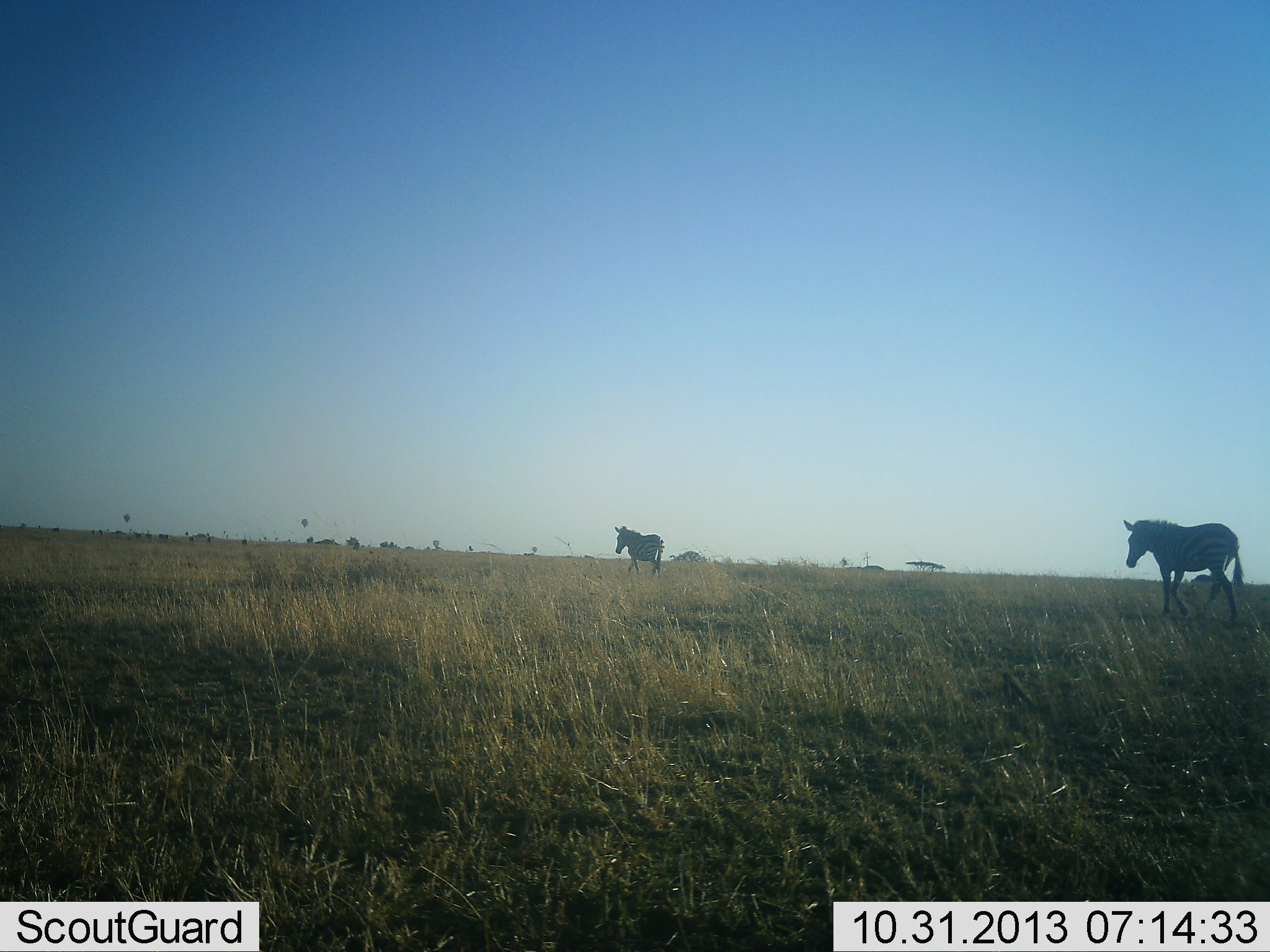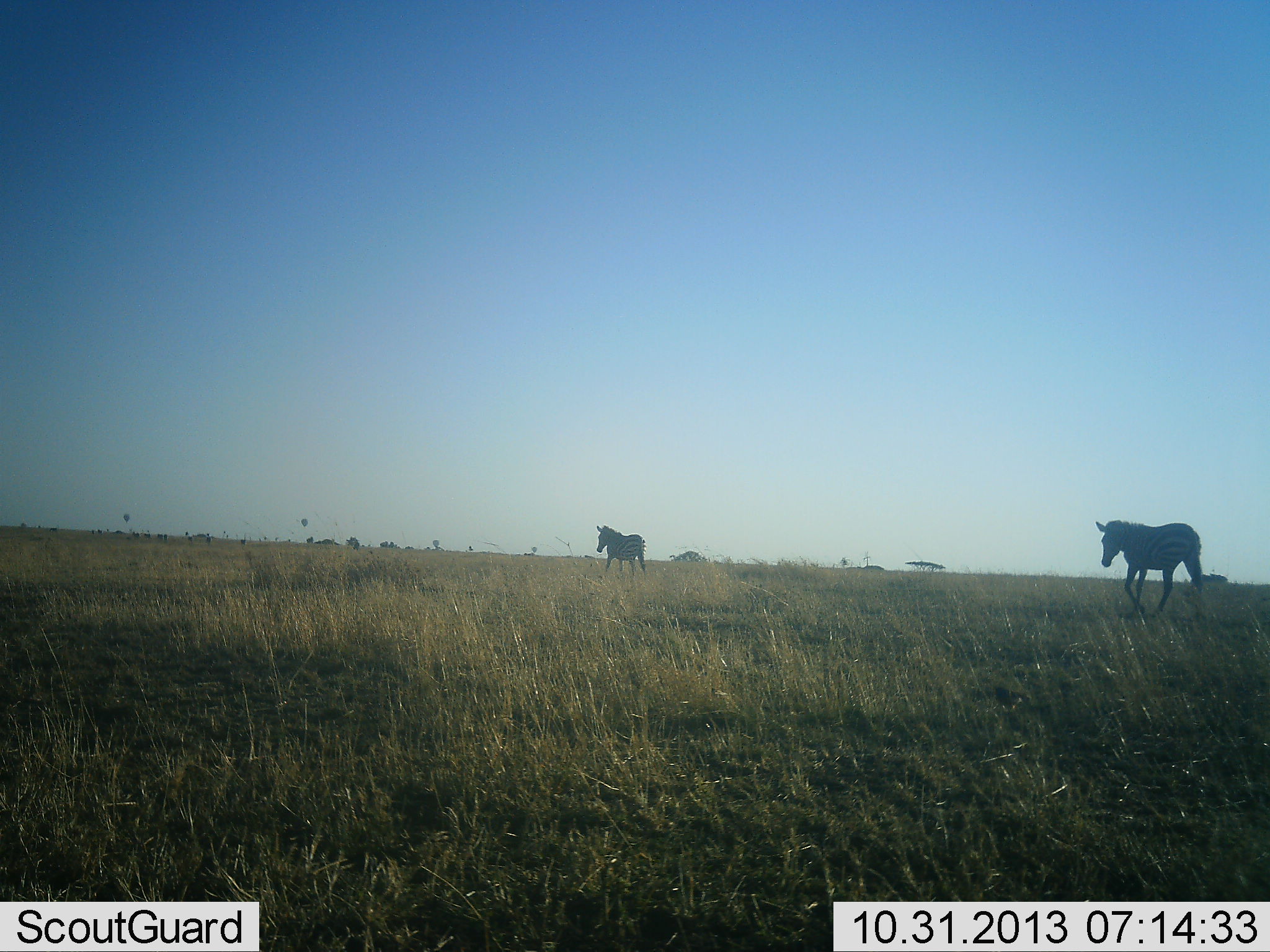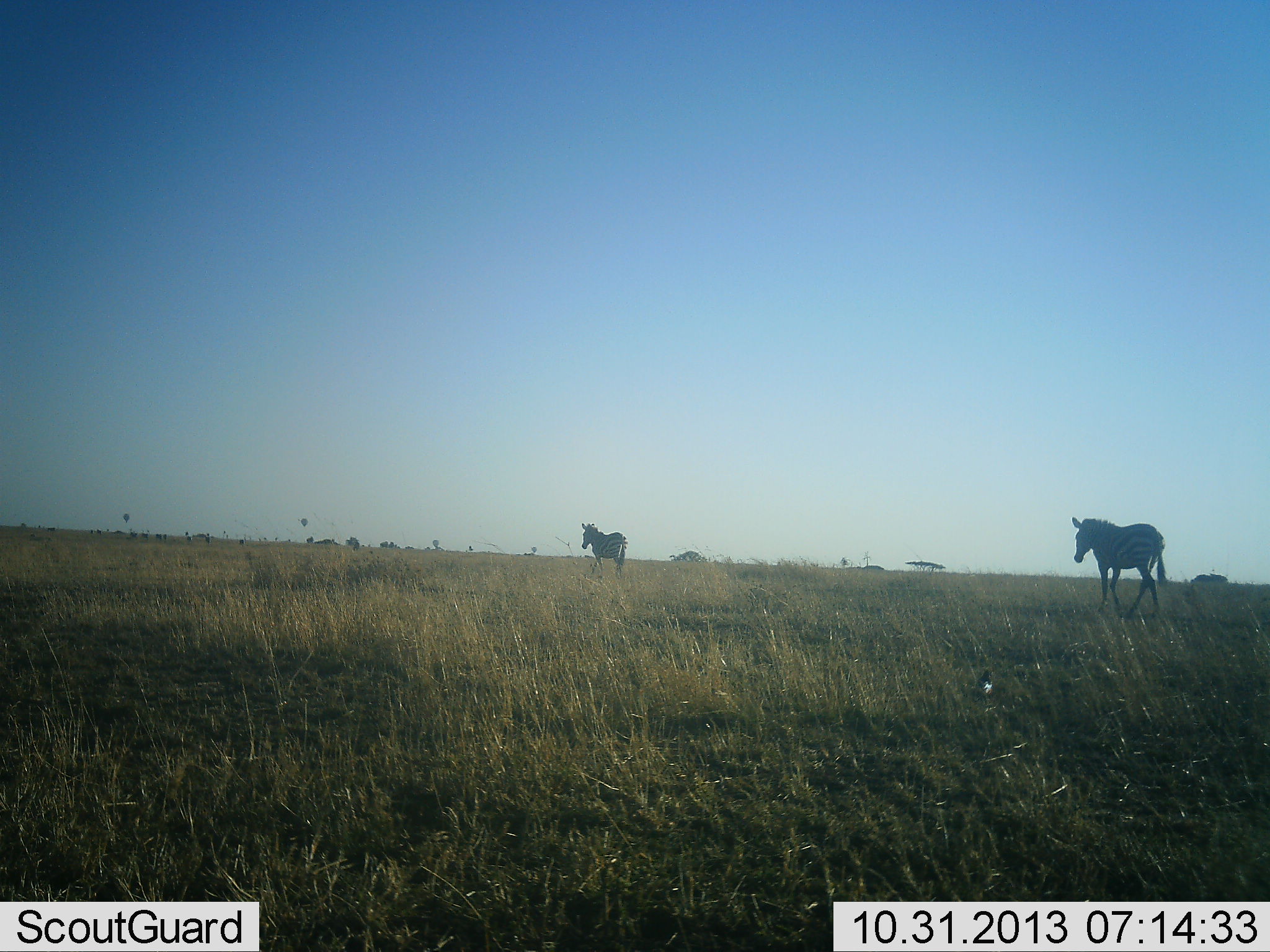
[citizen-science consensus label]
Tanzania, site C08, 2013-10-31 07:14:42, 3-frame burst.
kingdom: Animalia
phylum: Chordata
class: Aves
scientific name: Aves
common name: bird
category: otherbird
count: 1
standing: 30%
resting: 0%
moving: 70%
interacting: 0%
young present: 0%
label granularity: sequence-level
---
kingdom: Animalia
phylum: Chordata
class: Mammalia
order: Perissodactyla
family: Equidae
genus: Equus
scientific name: Equus quagga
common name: plains zebra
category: zebra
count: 2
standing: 0%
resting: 0%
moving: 100%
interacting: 0%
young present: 0%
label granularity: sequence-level